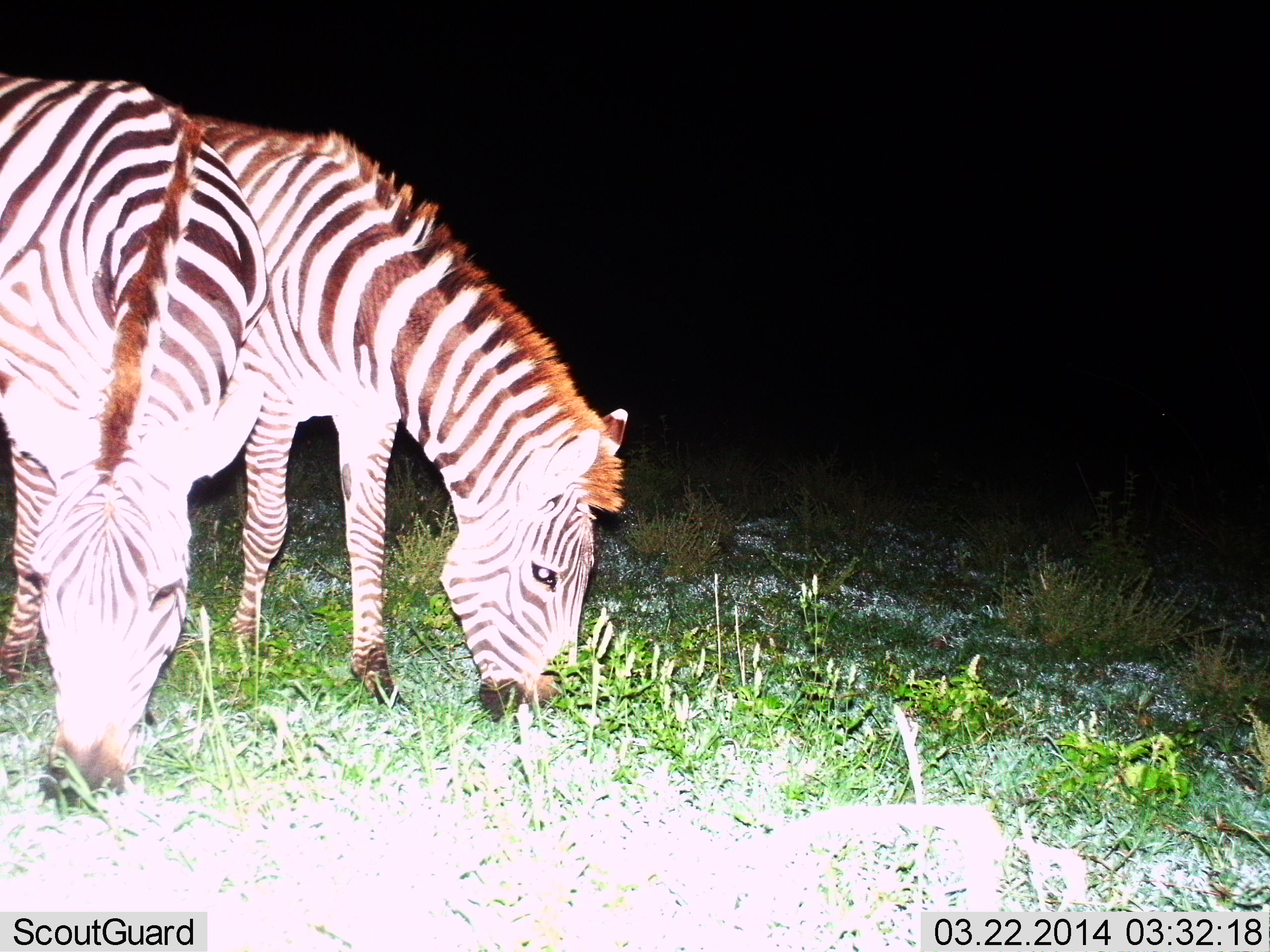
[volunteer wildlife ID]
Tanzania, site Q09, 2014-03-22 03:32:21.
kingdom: Animalia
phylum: Chordata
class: Mammalia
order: Perissodactyla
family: Equidae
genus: Equus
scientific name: Equus quagga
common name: plains zebra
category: zebra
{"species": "zebra (plains zebra) (Equus quagga)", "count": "2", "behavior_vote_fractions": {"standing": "30%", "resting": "0%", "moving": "0%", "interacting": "0%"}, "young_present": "0%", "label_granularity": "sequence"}